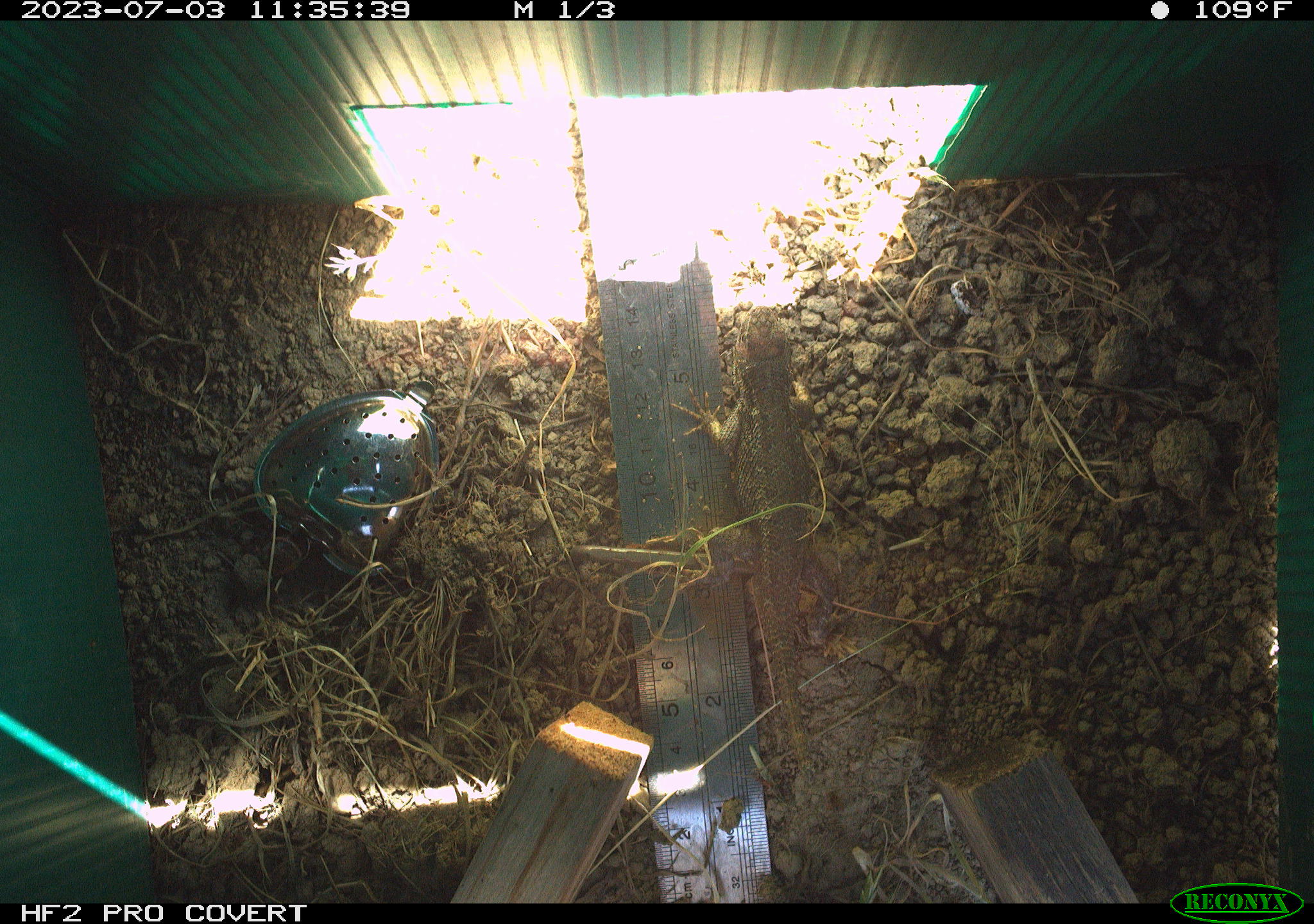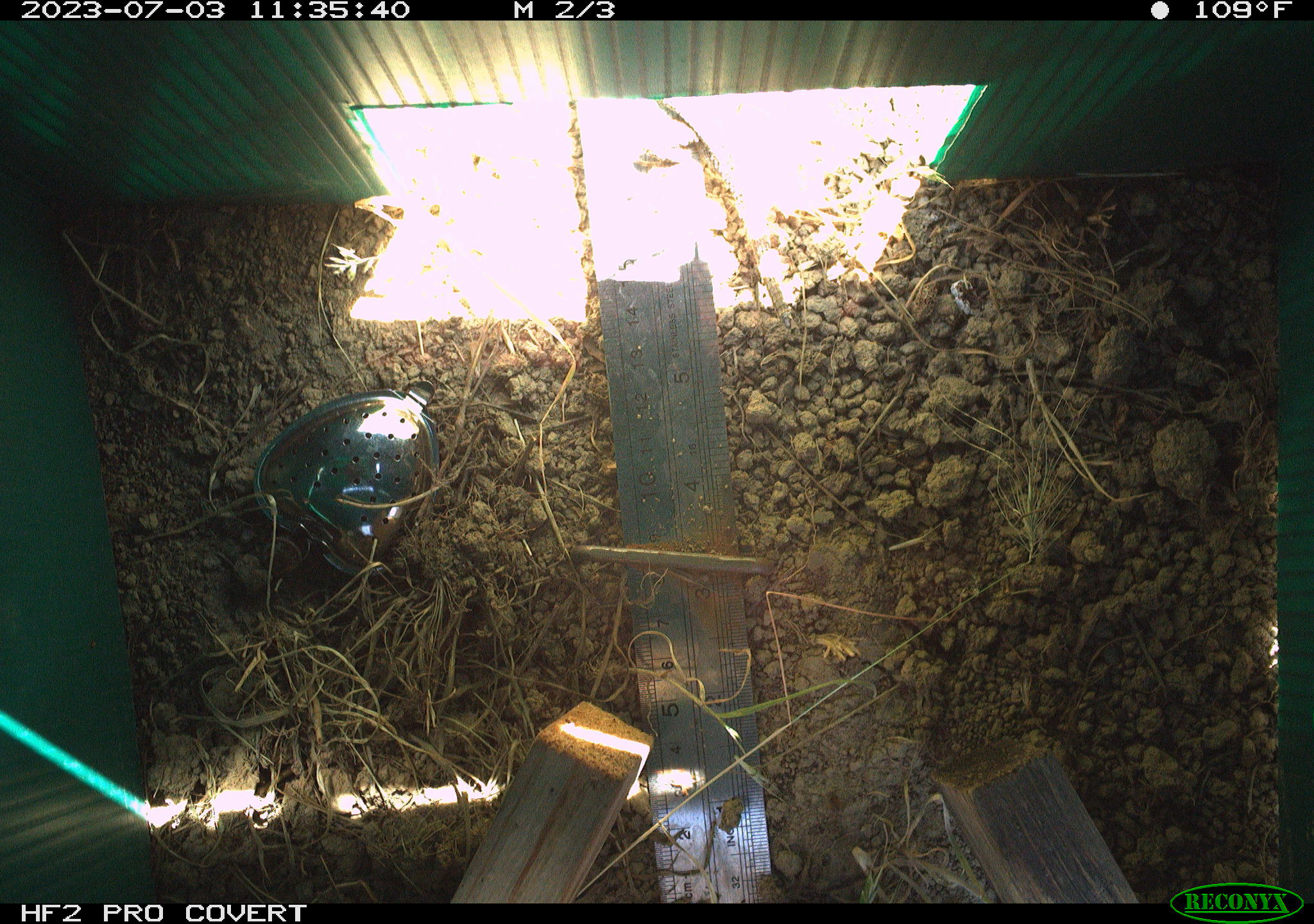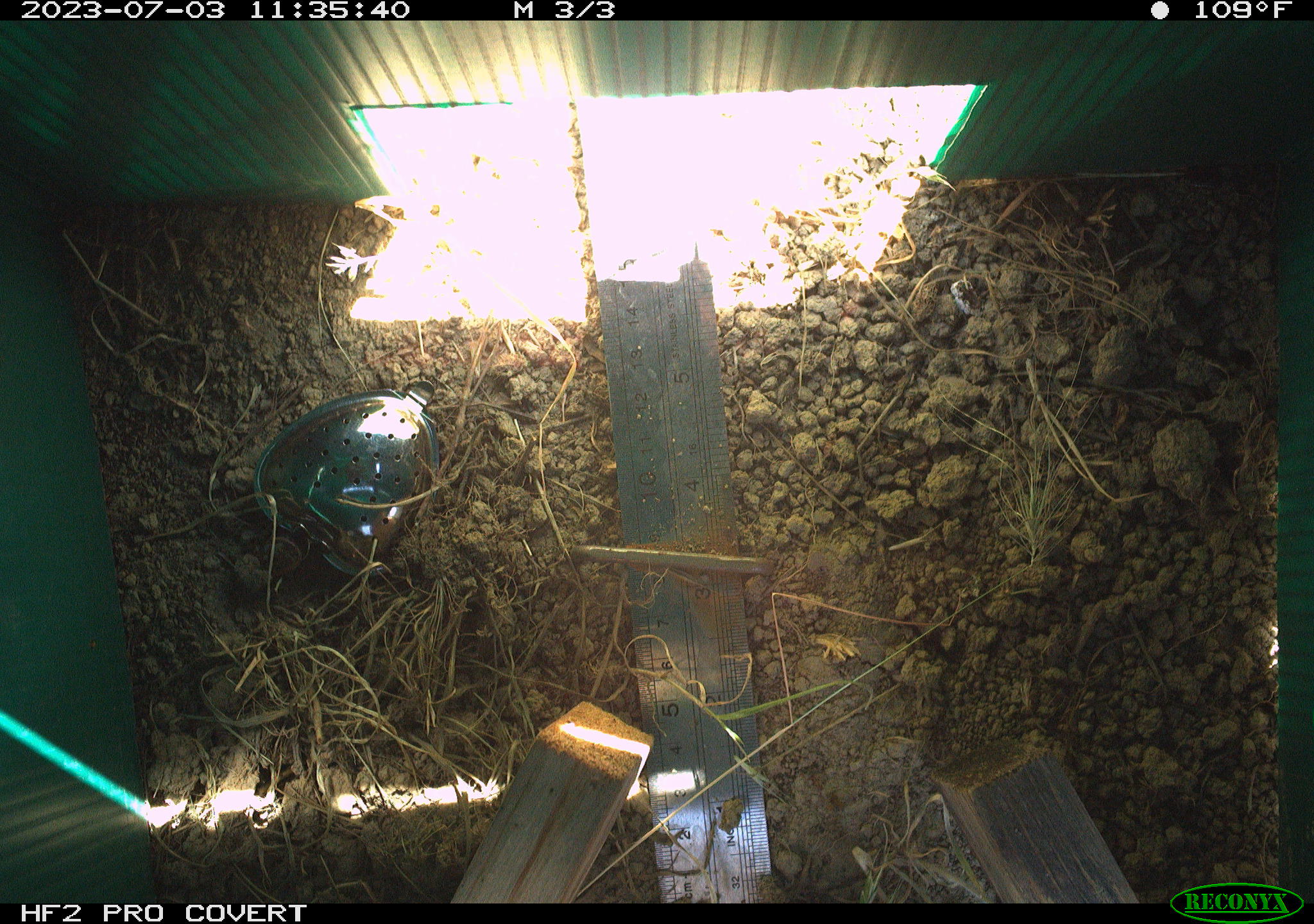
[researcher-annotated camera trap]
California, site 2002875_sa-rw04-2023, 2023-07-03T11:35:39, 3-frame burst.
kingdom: Animalia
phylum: Chordata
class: Reptilia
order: Squamata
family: Phrynosomatidae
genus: Sceloporus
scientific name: Sceloporus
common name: spiny lizards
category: sceloporus species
Sceloporus species (spiny lizards) (Sceloporus).